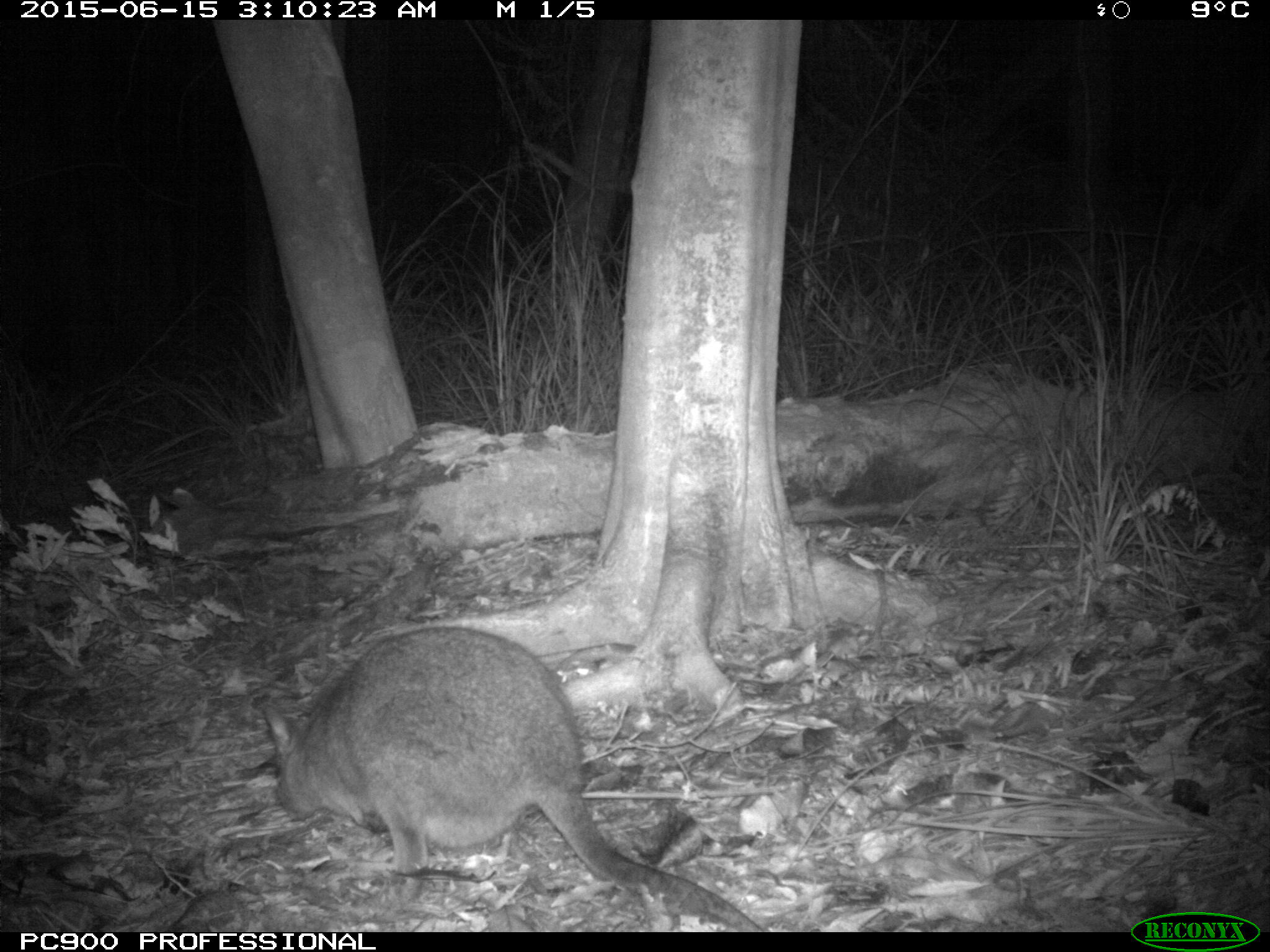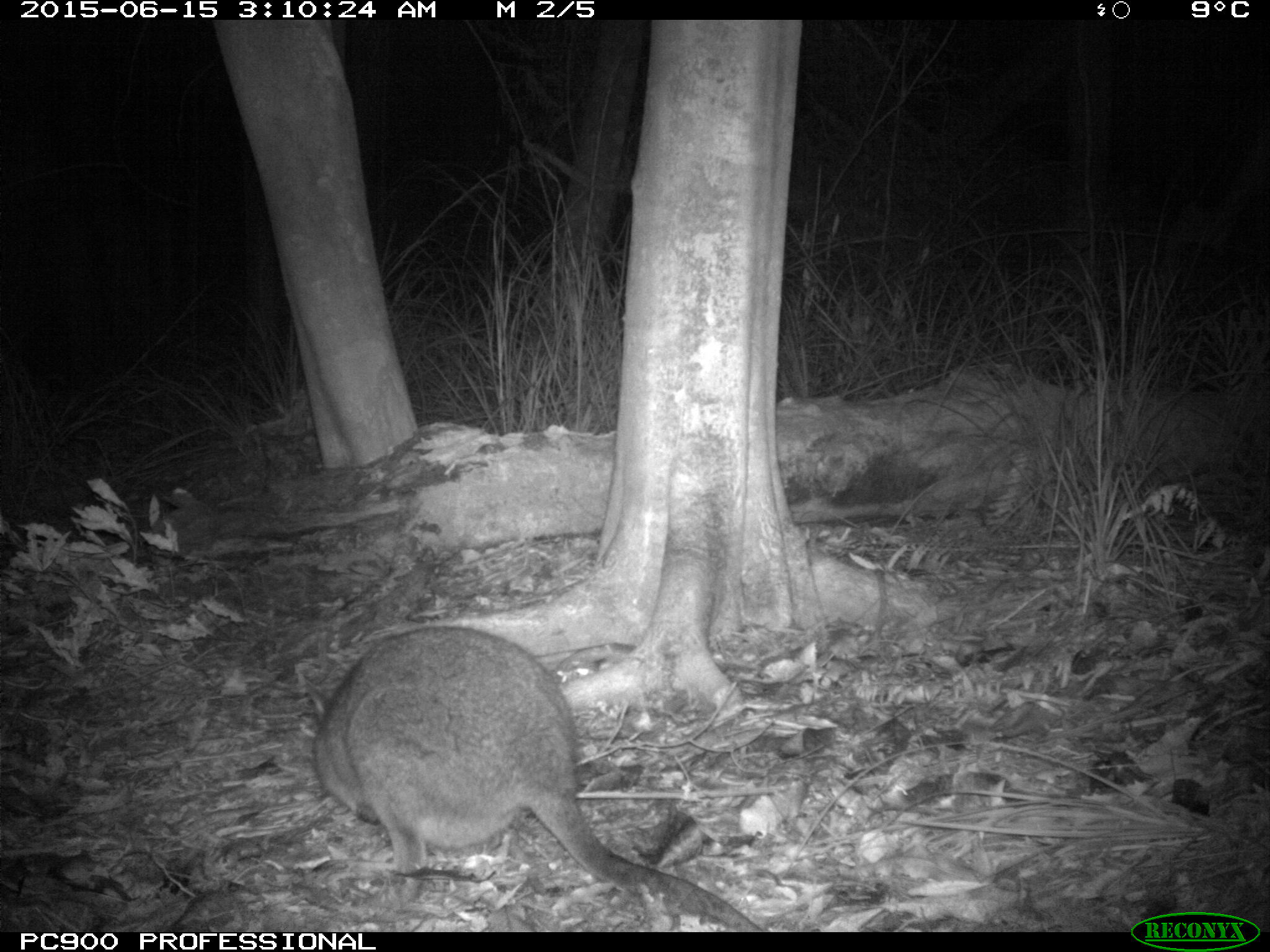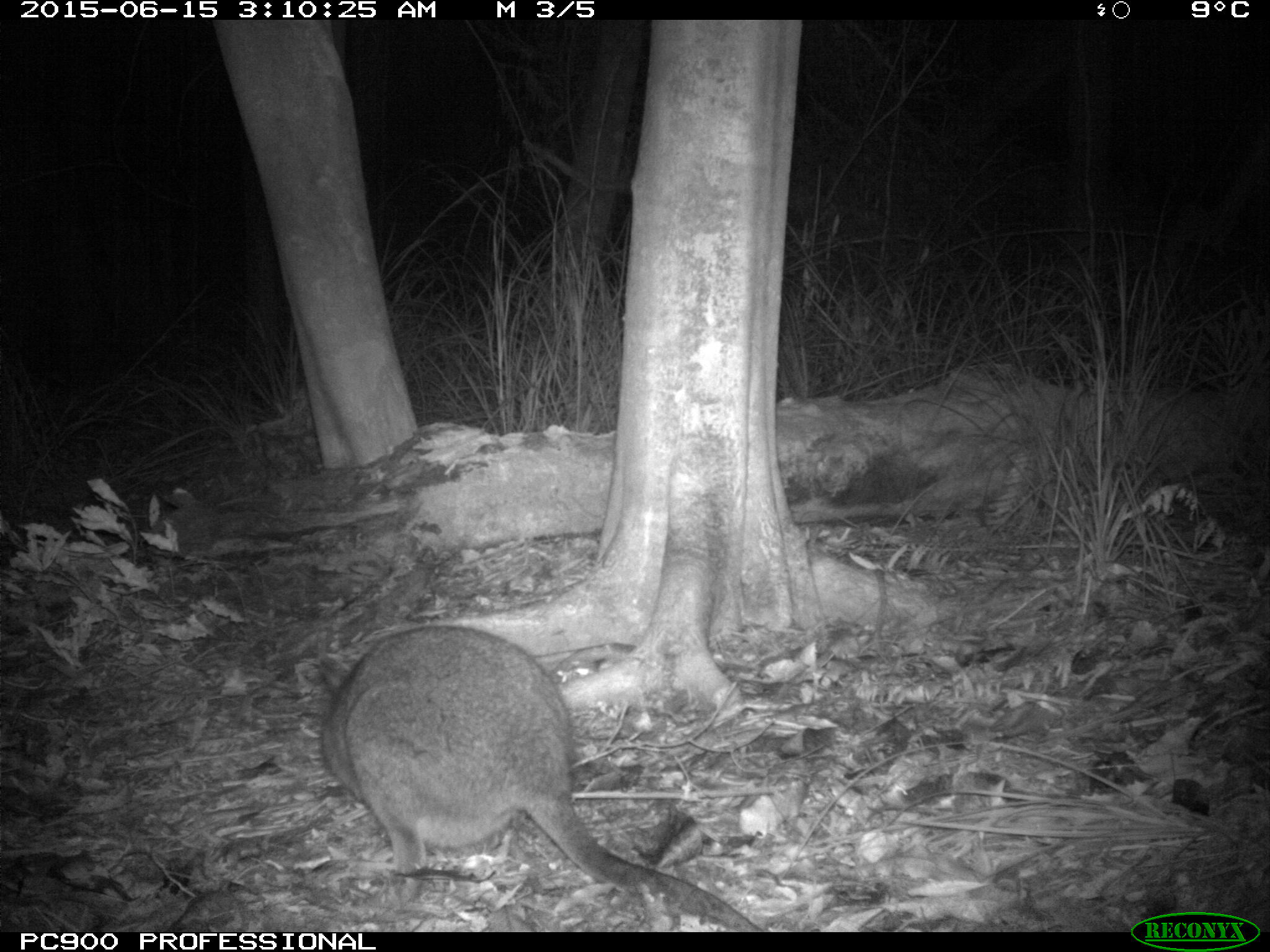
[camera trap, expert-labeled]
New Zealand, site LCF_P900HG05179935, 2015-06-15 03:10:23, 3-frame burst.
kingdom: Animalia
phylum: Chordata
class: Mammalia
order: Diprotodontia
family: Macropodidae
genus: Notamacropus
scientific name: Notamacropus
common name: wallaby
Wallaby (Notamacropus).